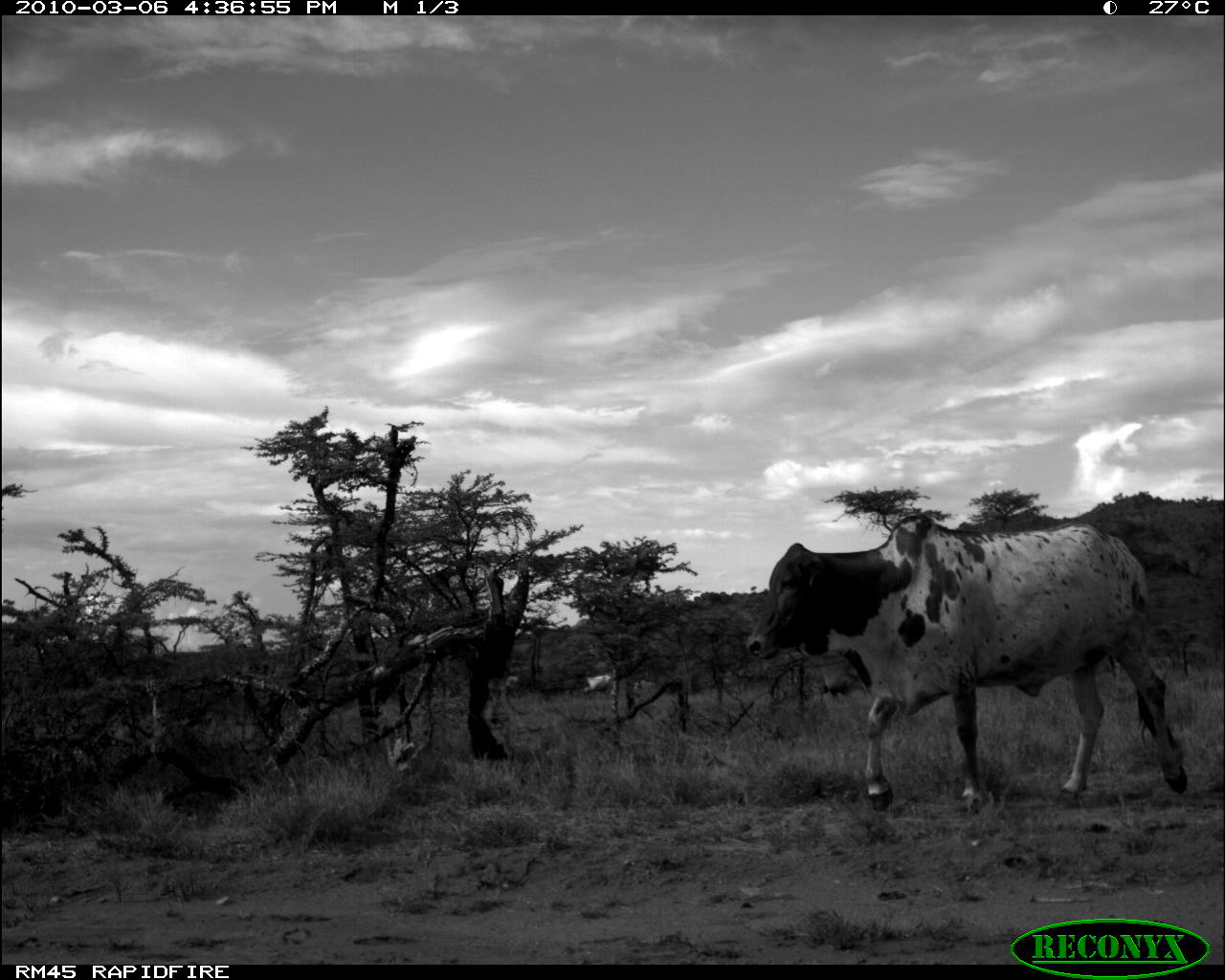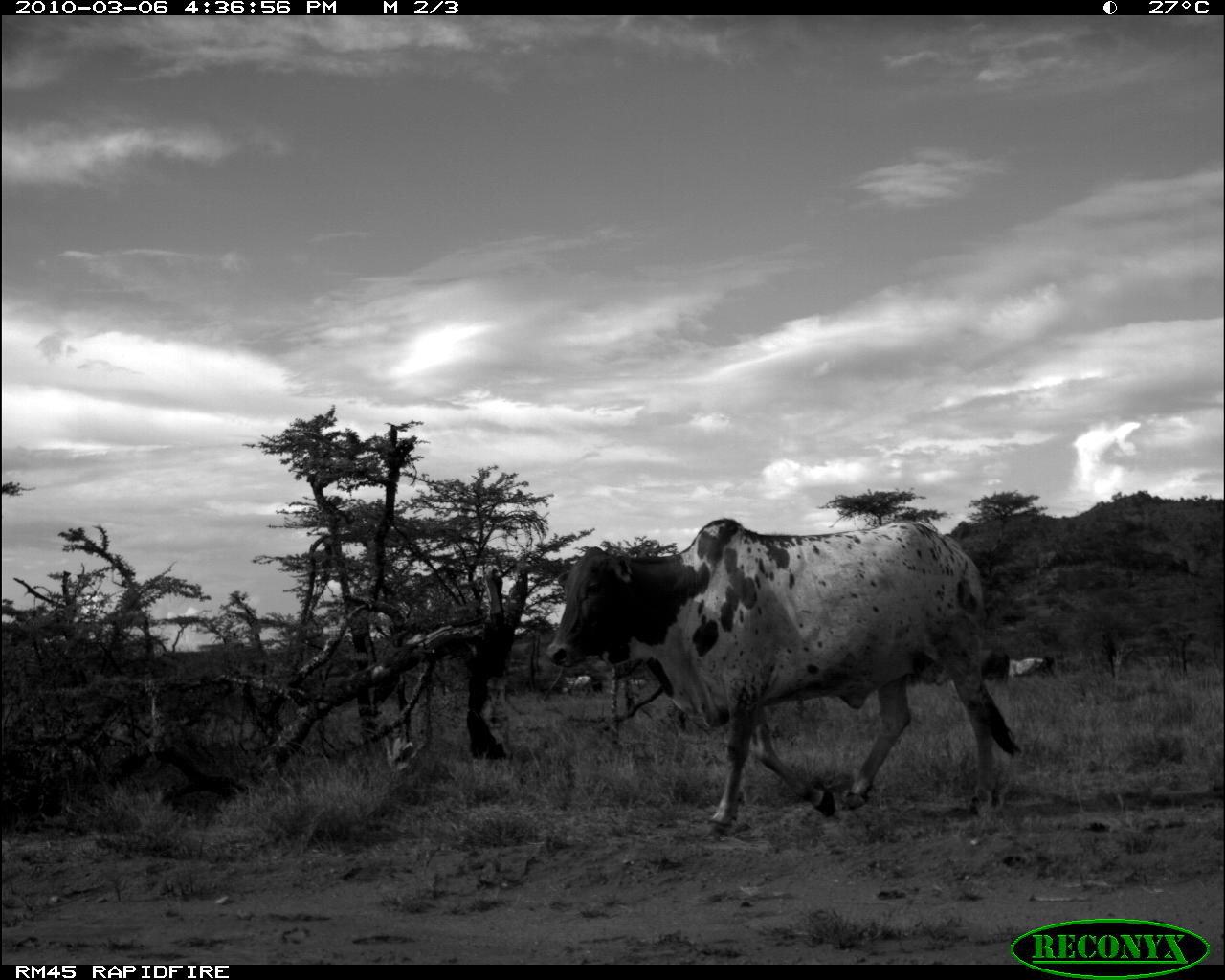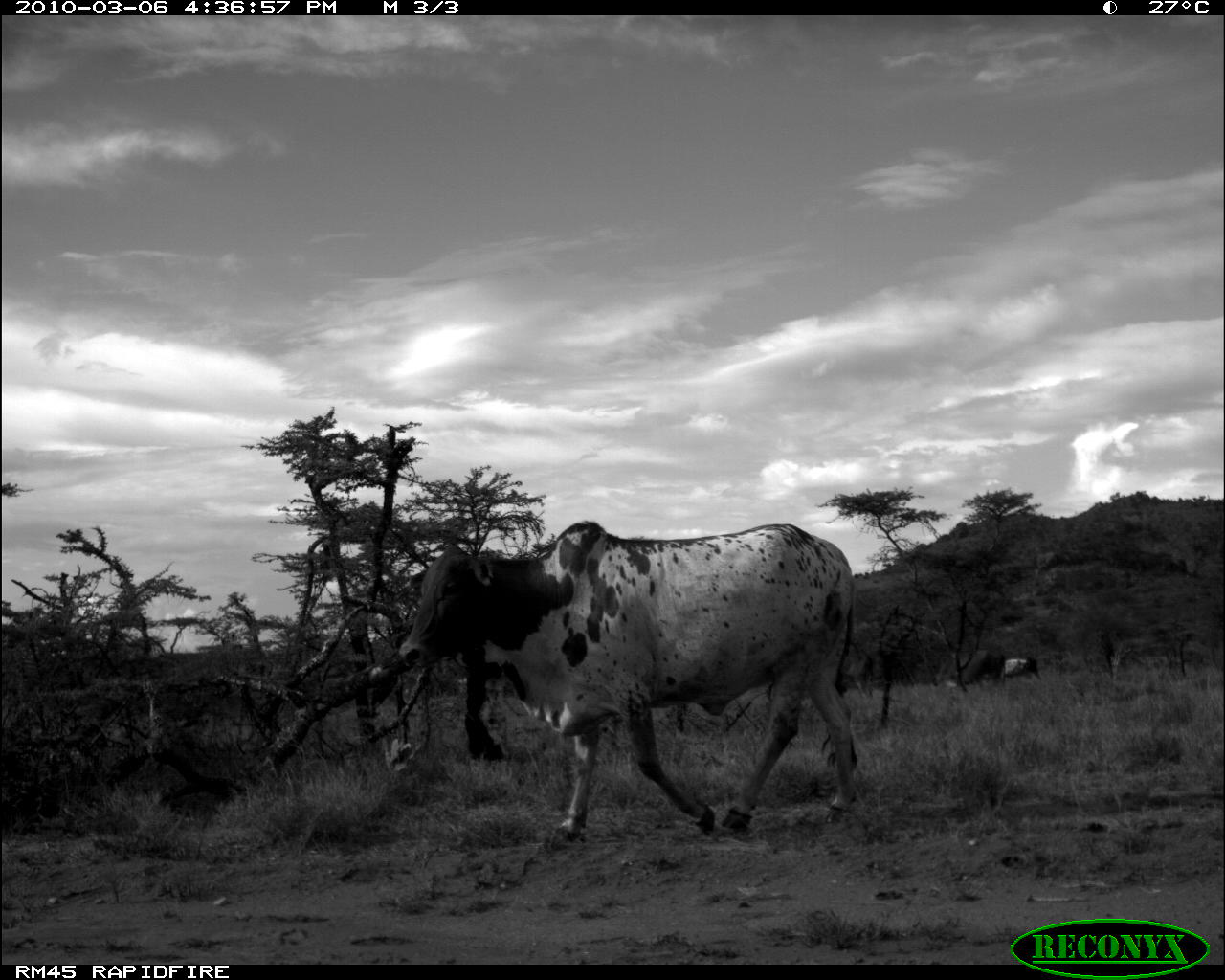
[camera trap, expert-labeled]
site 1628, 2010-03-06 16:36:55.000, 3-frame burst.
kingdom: Animalia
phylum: Chordata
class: Mammalia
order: Artiodactyla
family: Bovidae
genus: Bos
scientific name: Bos taurus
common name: domestic cattle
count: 5